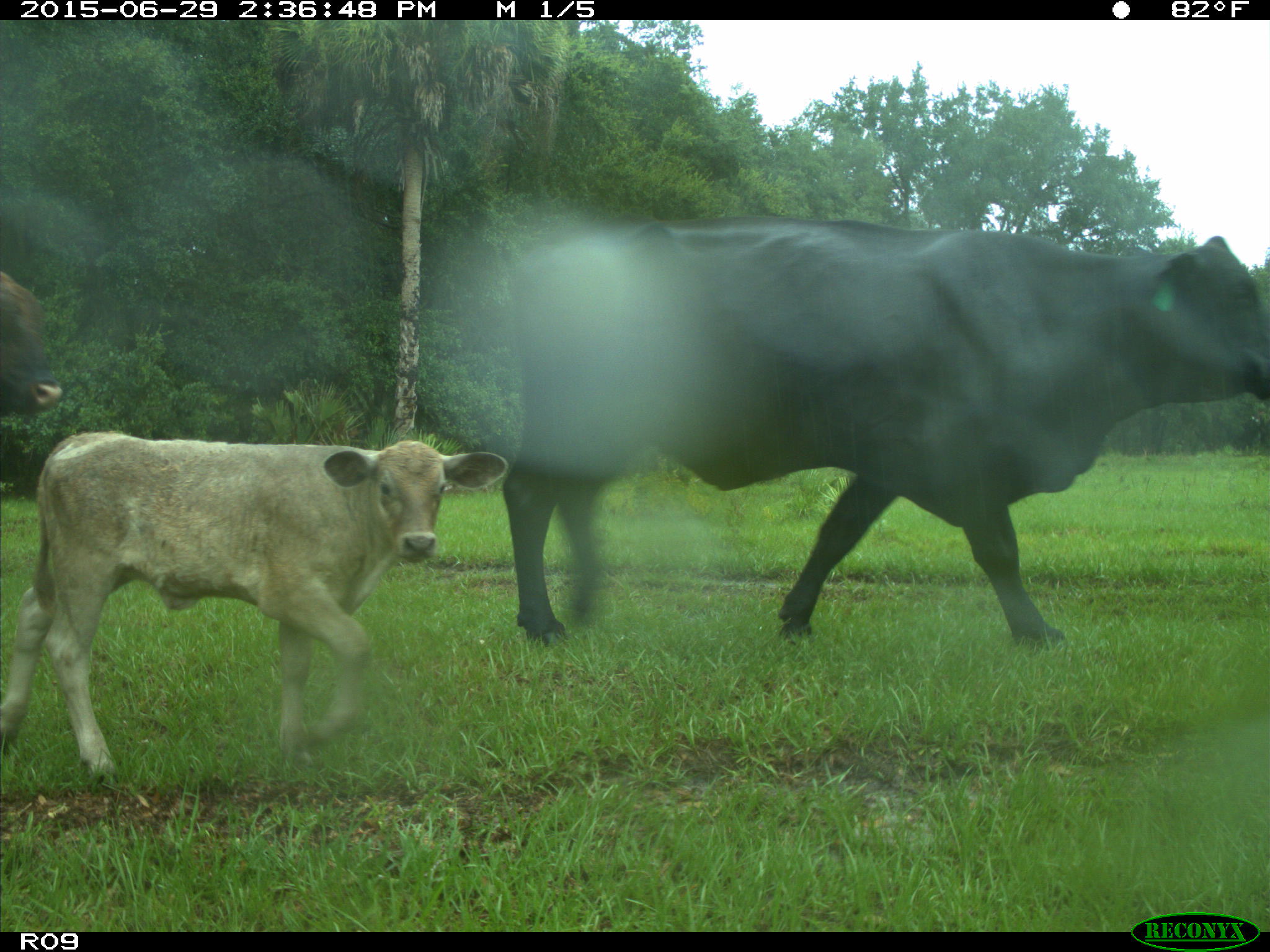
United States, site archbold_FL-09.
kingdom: Animalia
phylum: Chordata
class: Mammalia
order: Artiodactyla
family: Bovidae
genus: Bos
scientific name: Bos taurus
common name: domestic cow